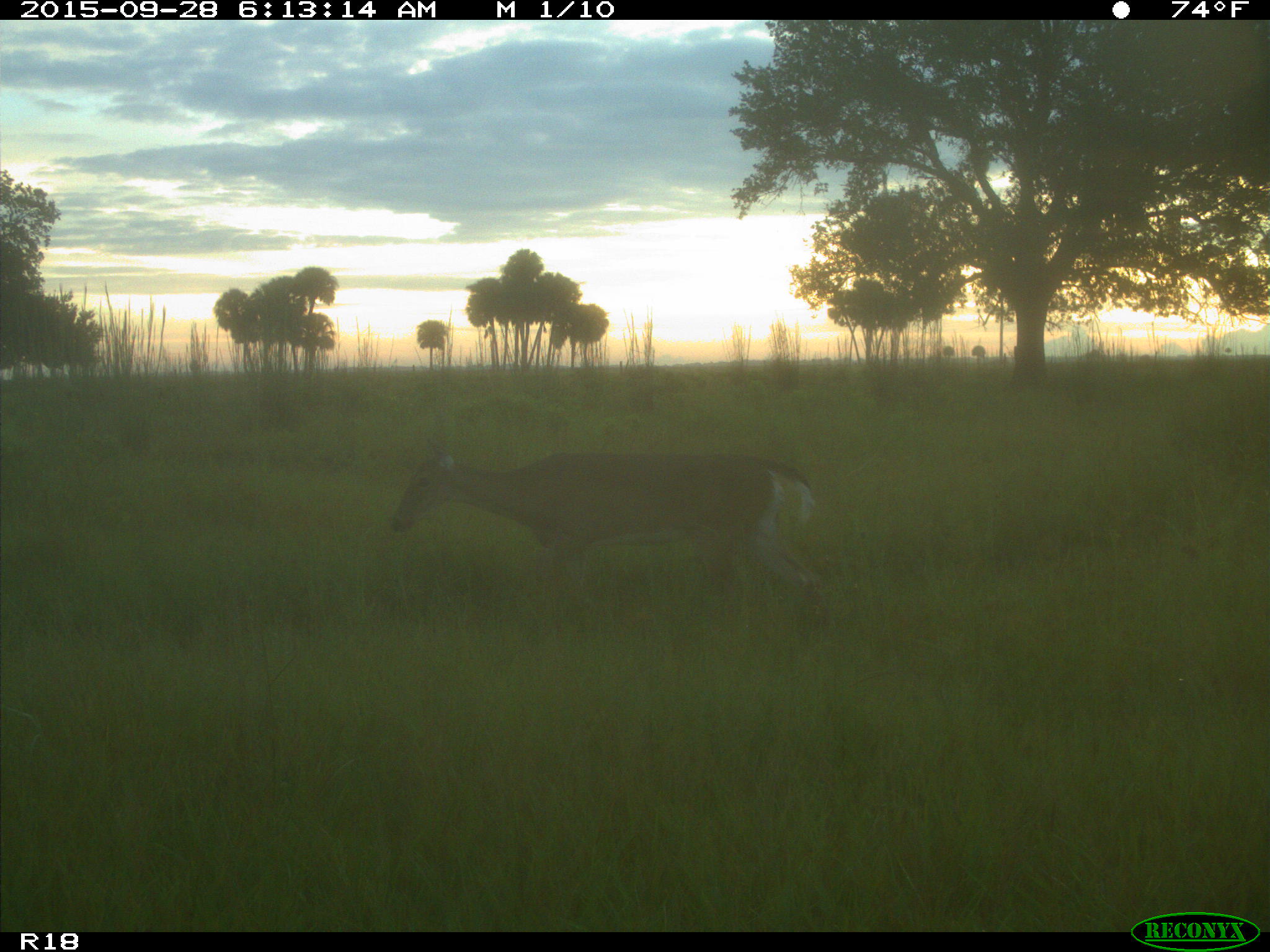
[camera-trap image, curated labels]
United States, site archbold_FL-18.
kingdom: Animalia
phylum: Chordata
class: Mammalia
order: Artiodactyla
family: Cervidae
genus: Odocoileus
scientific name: Odocoileus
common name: deer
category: unidentified deer